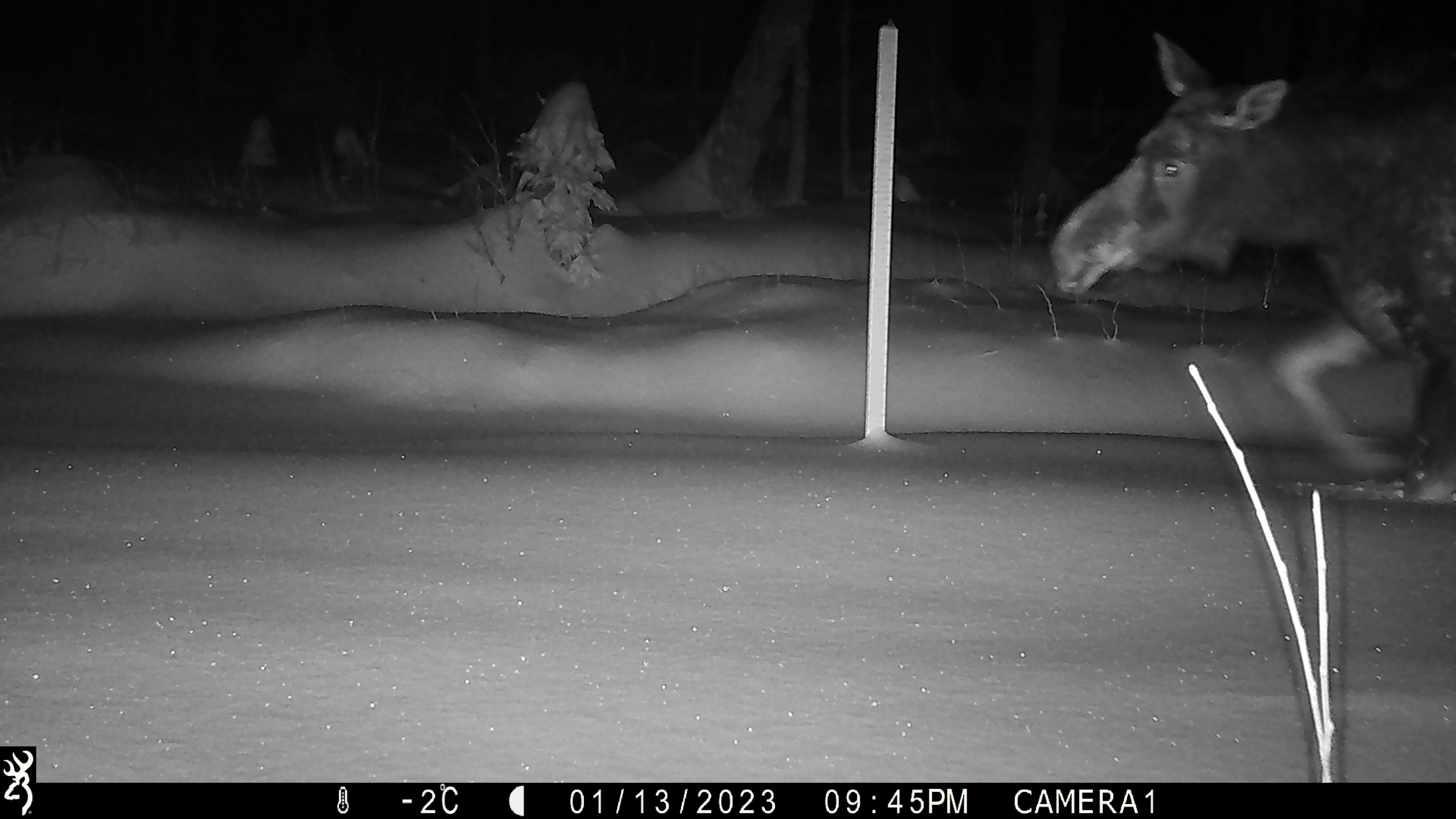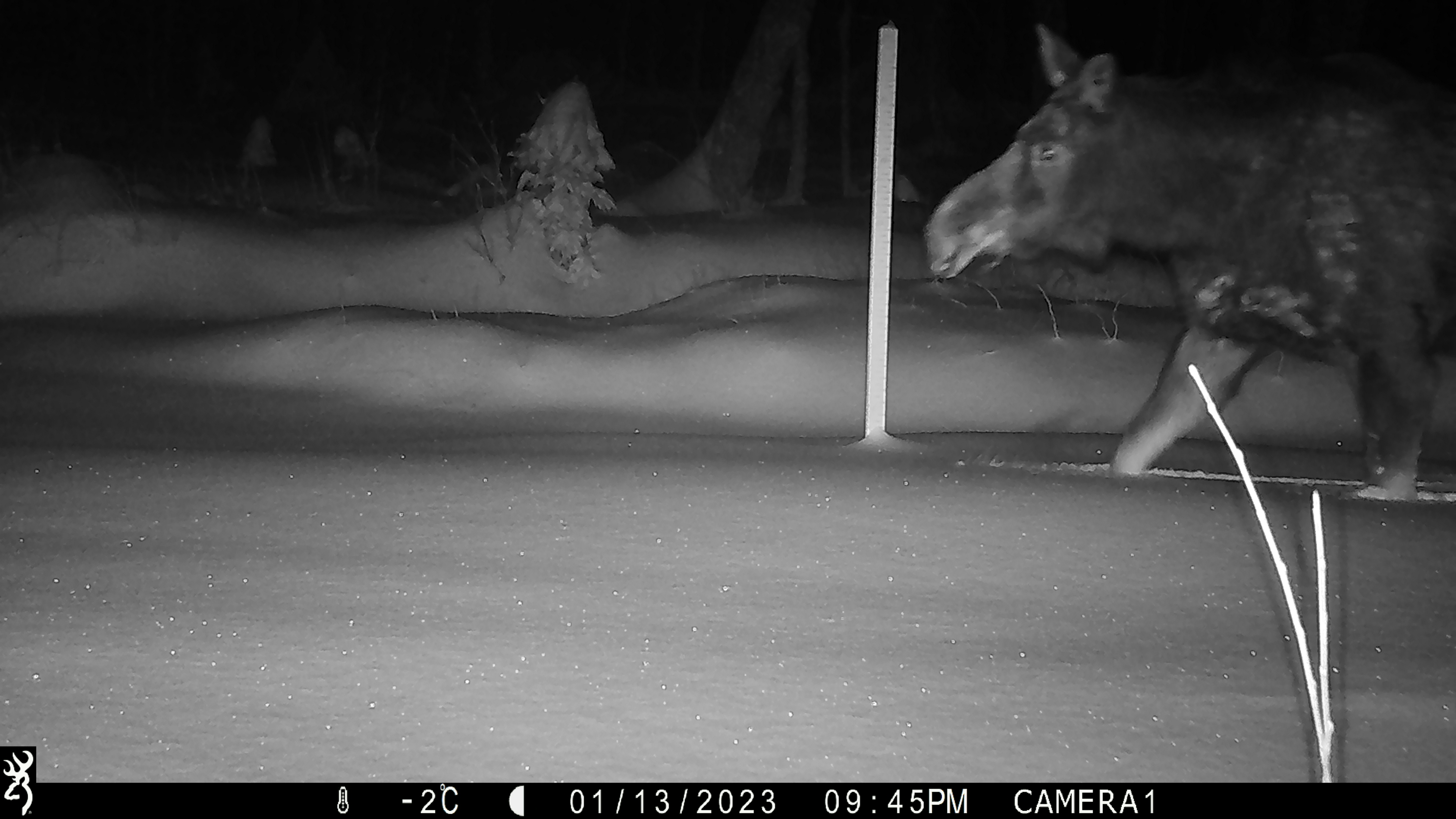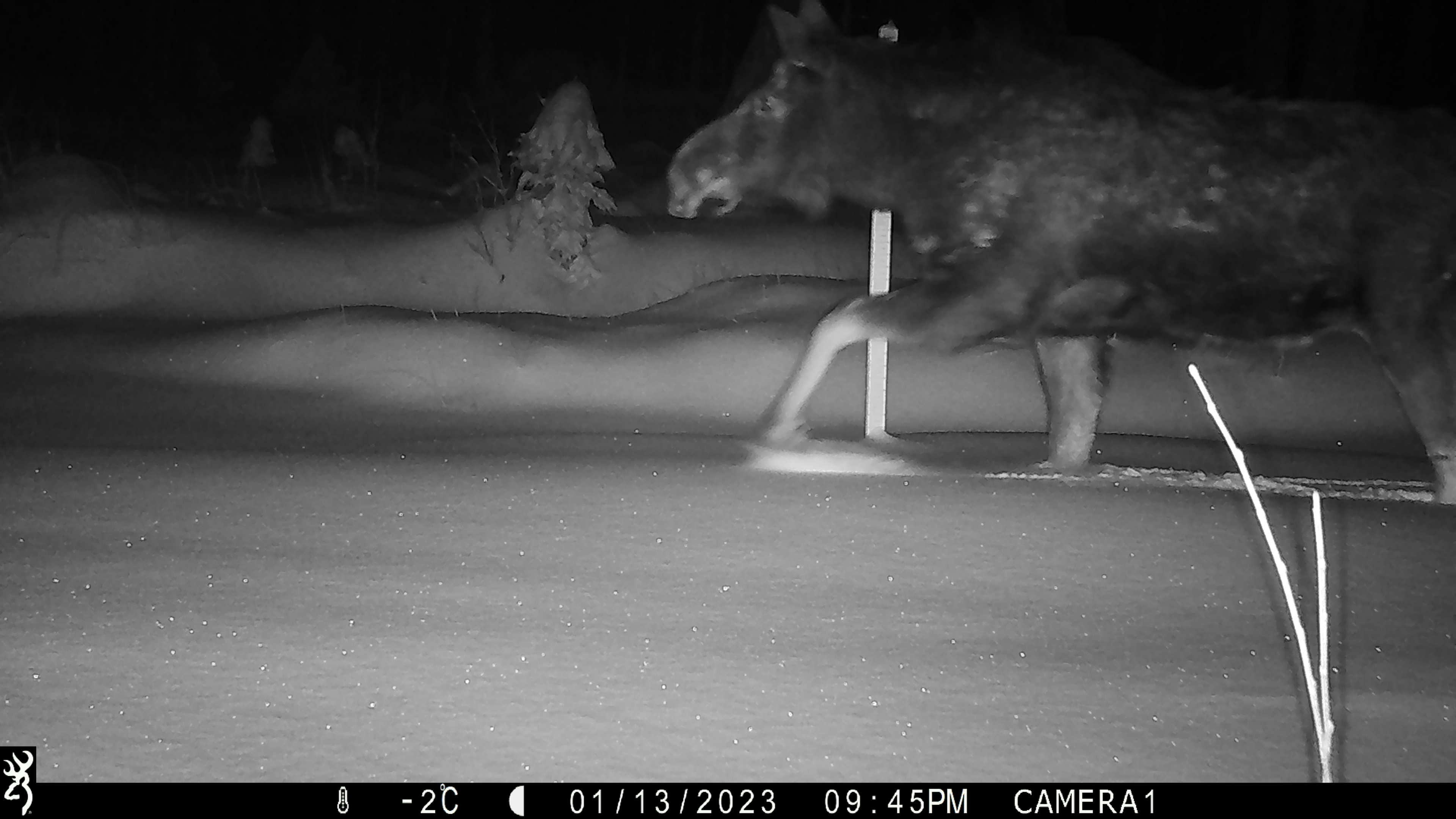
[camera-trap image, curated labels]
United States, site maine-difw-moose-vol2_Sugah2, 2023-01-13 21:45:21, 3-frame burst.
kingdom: Animalia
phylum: Chordata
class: Mammalia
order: Artiodactyla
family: Cervidae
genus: Alces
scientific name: Alces alces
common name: moose